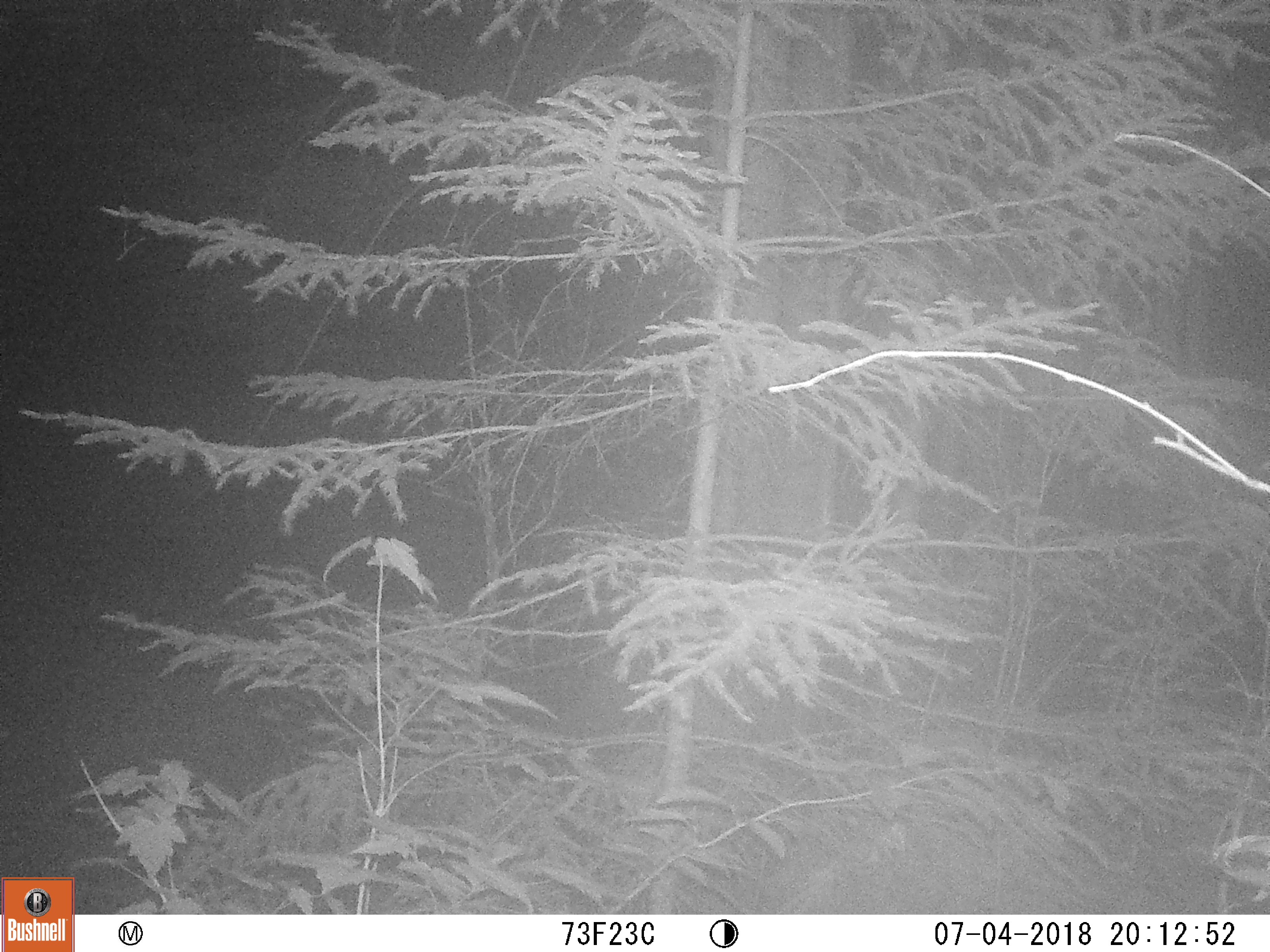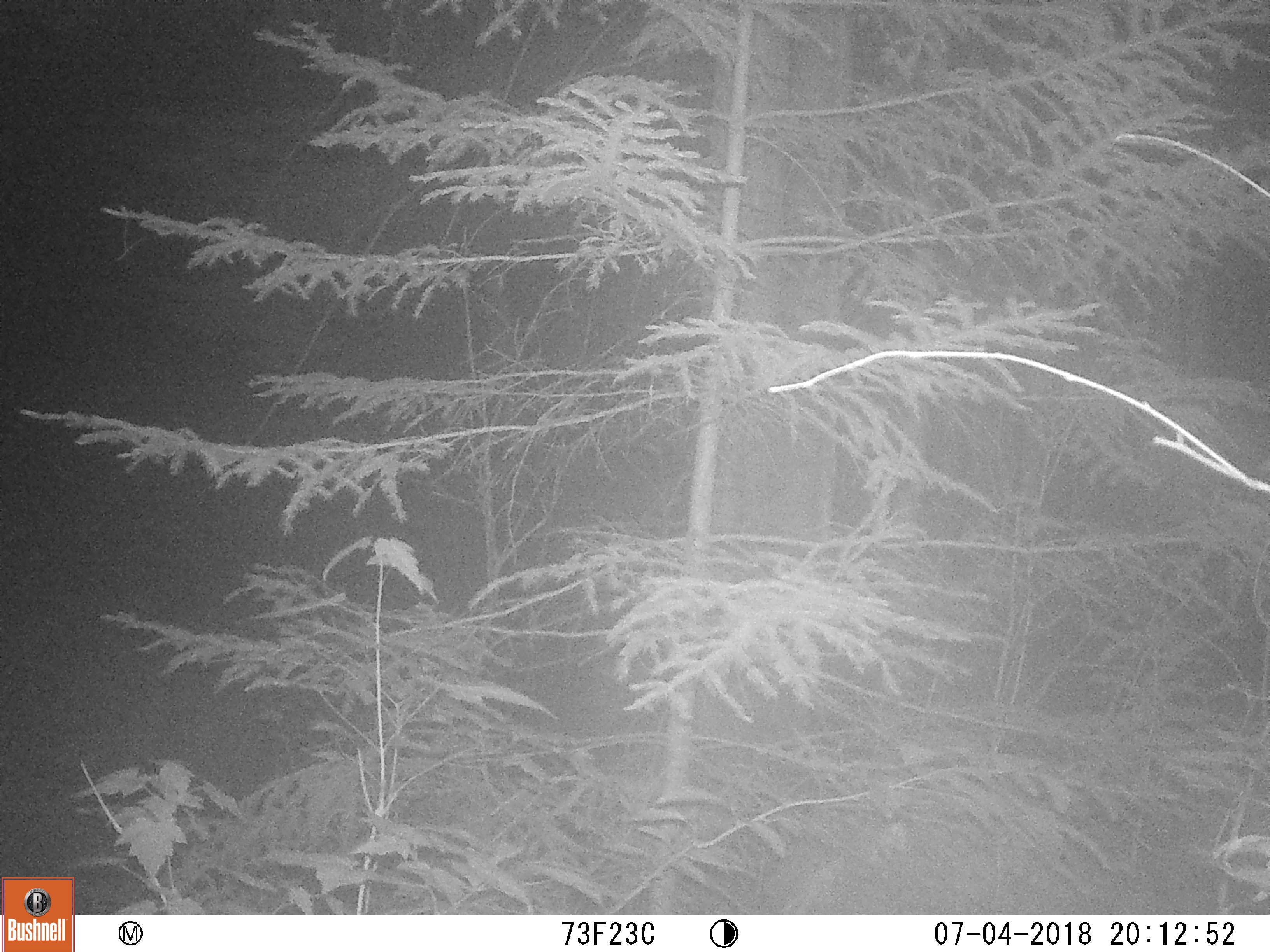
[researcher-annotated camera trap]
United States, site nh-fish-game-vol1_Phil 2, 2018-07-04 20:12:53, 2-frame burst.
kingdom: Animalia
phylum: Chordata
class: Mammalia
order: Carnivora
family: Ursidae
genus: Ursus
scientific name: Ursus americanus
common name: black bear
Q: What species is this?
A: Black bear (Ursus americanus).